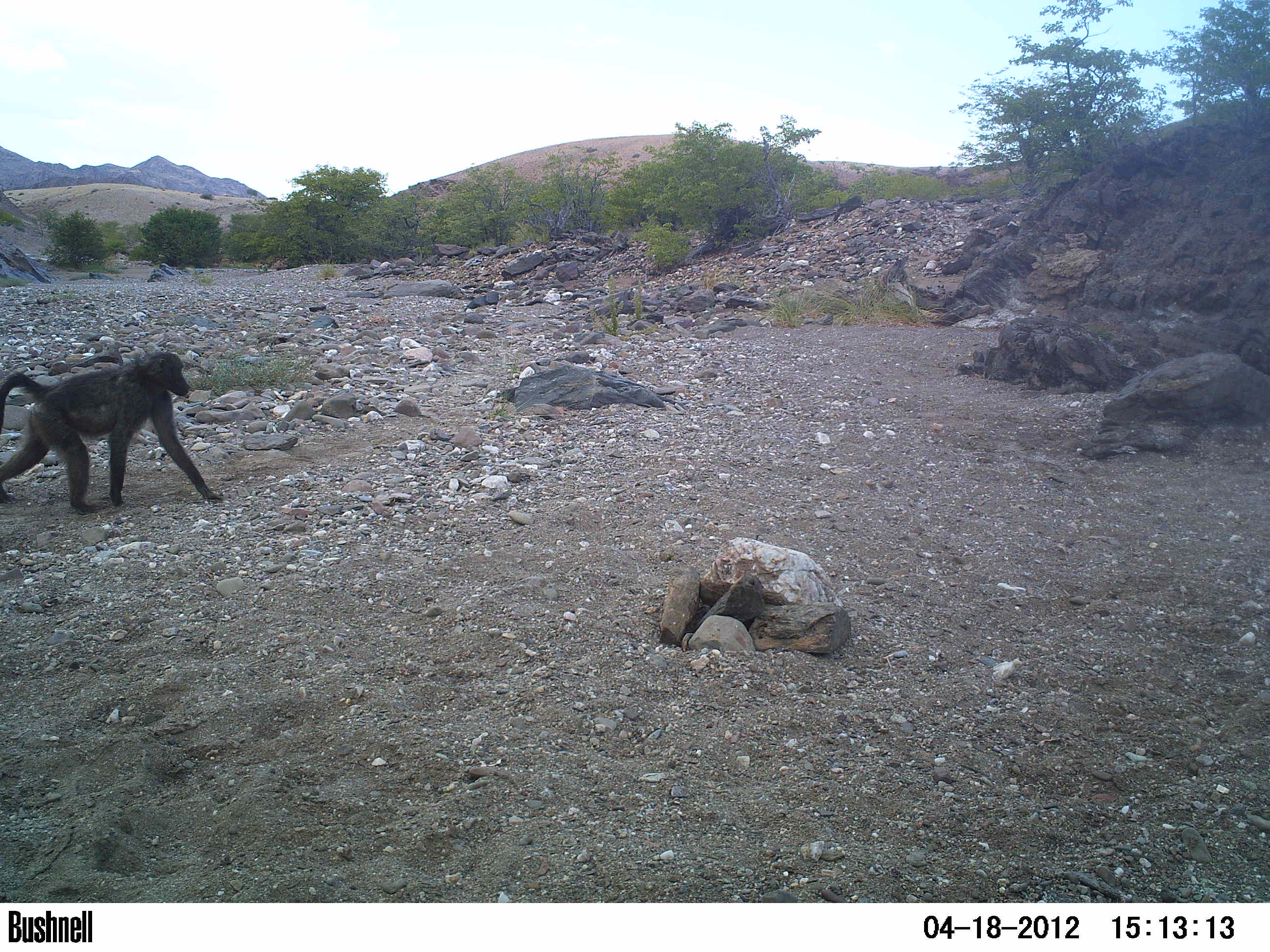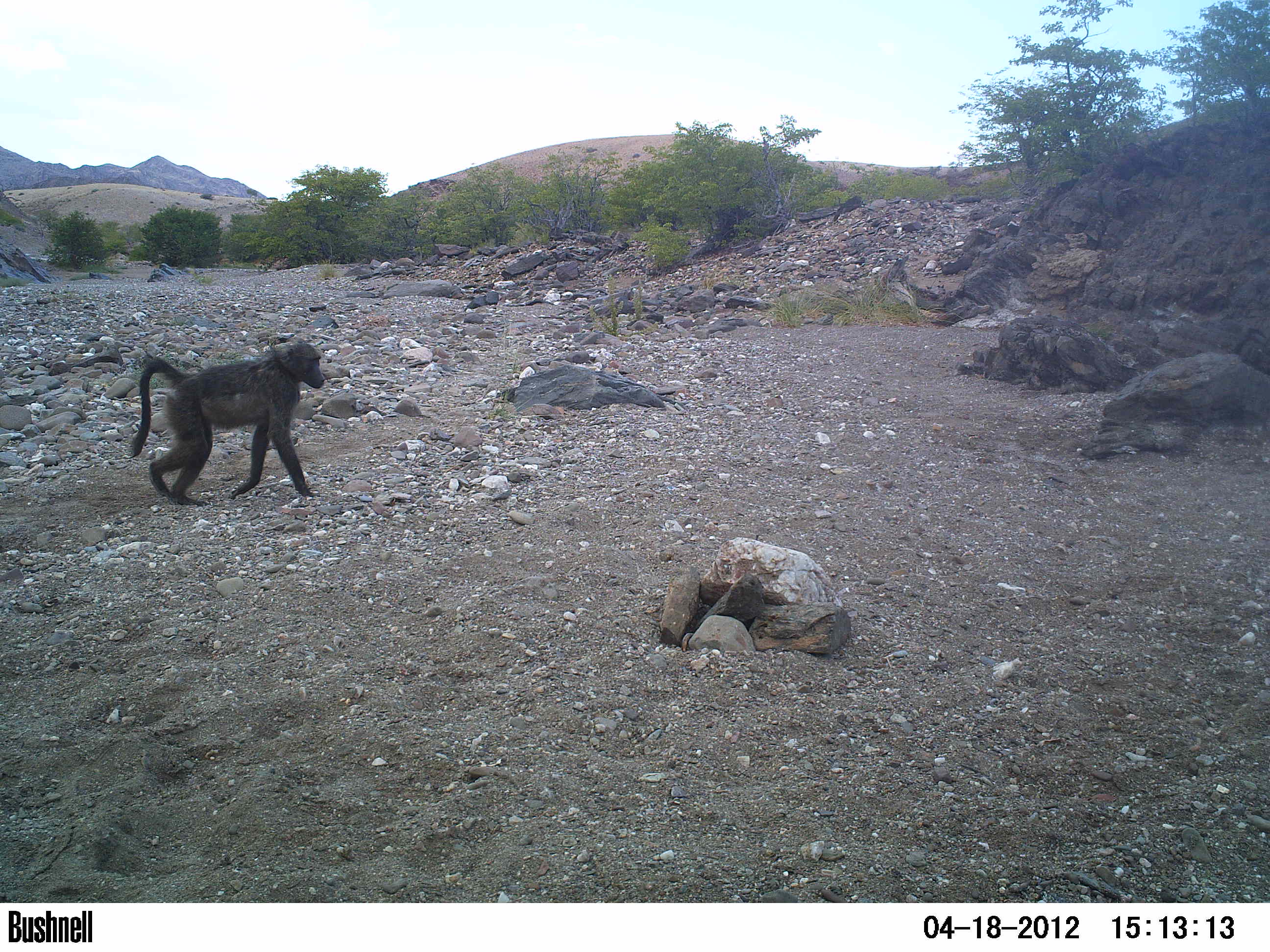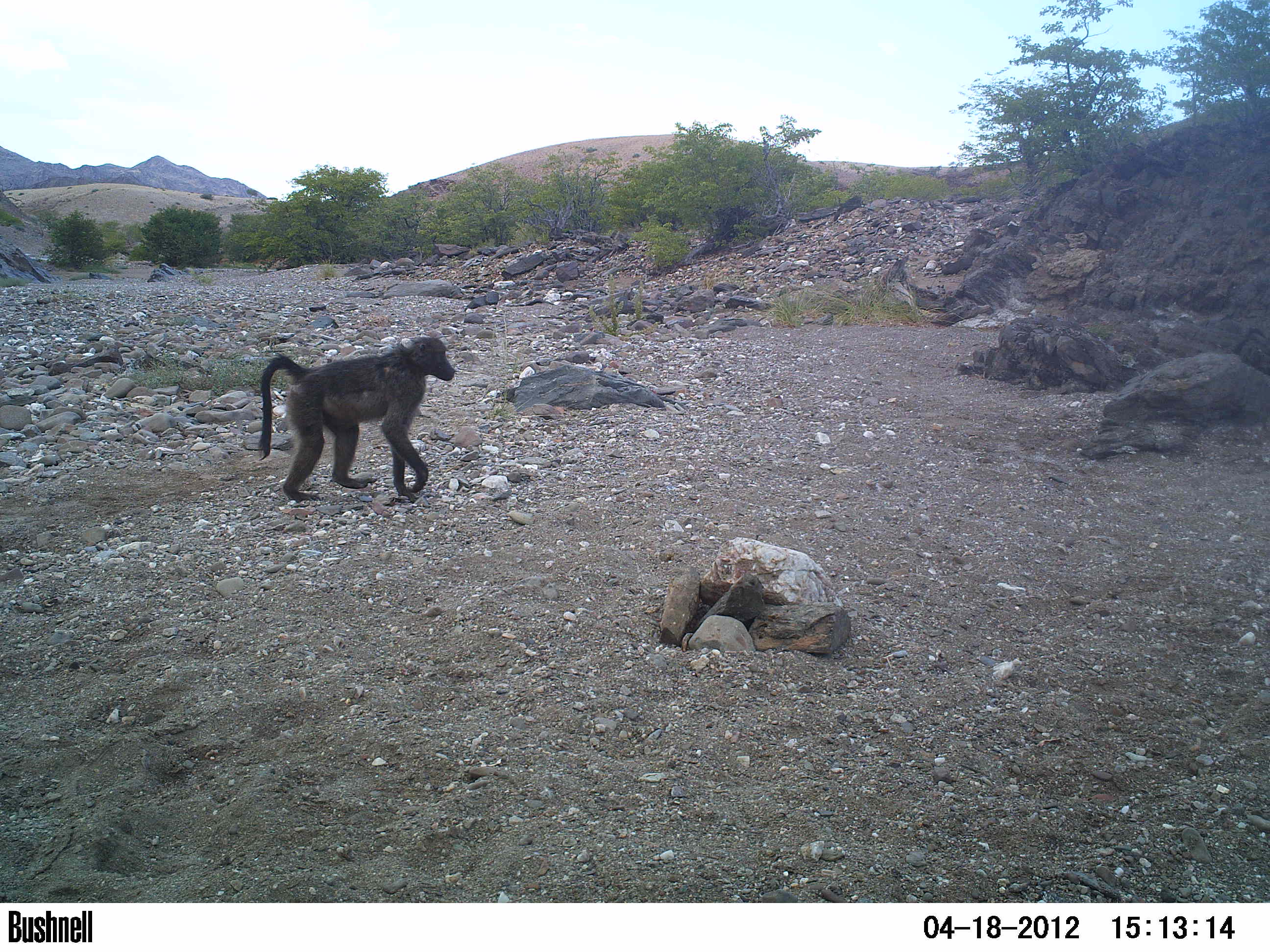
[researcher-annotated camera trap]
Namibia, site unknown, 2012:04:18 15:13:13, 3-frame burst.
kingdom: Animalia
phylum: Chordata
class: Mammalia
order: Primates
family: Cercopithecidae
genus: Papio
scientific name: Papio anubis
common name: olive baboon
Papio anubis (olive baboon).